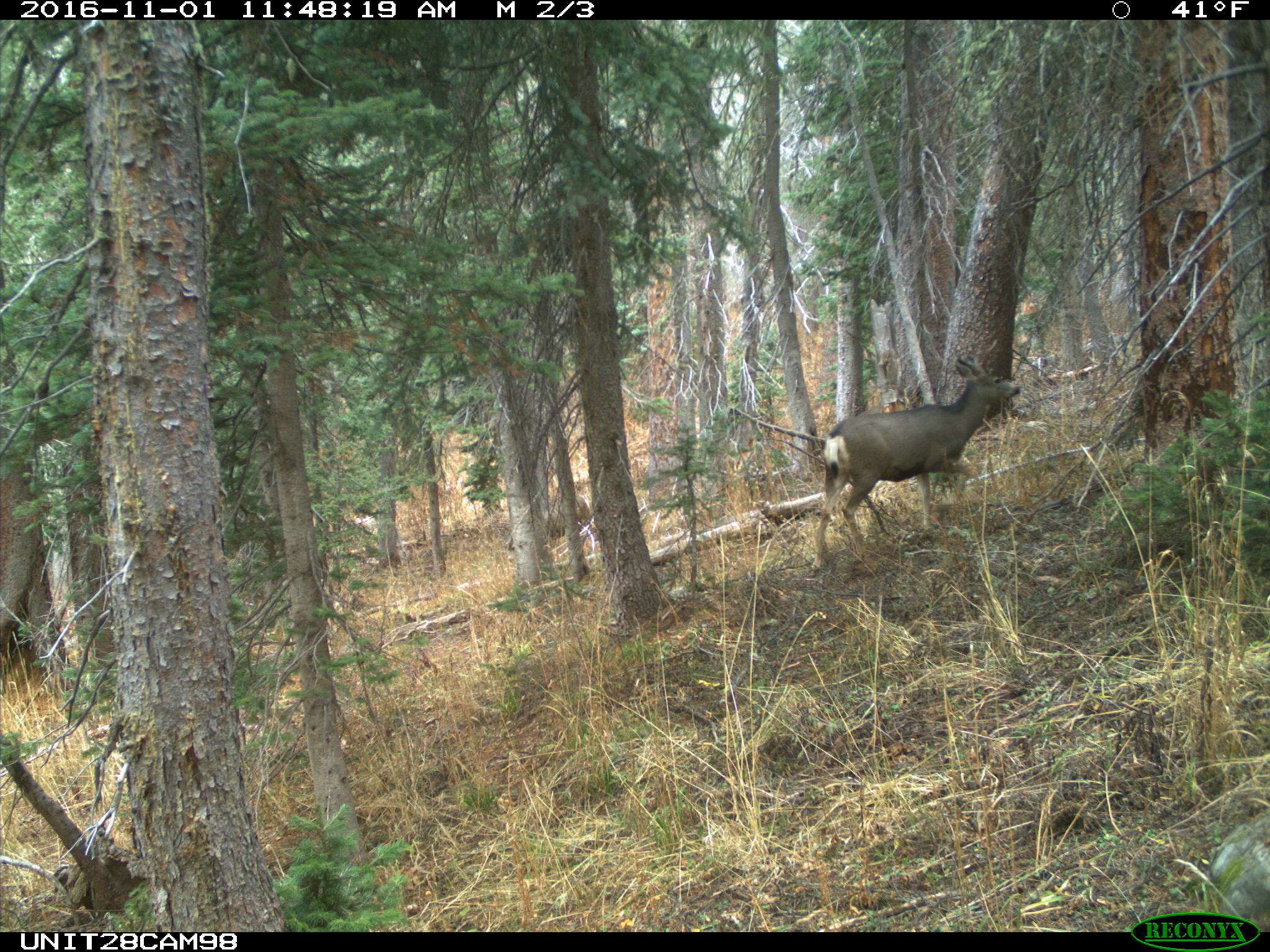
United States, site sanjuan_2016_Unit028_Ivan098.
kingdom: Animalia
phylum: Chordata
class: Mammalia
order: Artiodactyla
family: Cervidae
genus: Odocoileus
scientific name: Odocoileus hemionus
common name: mule deer